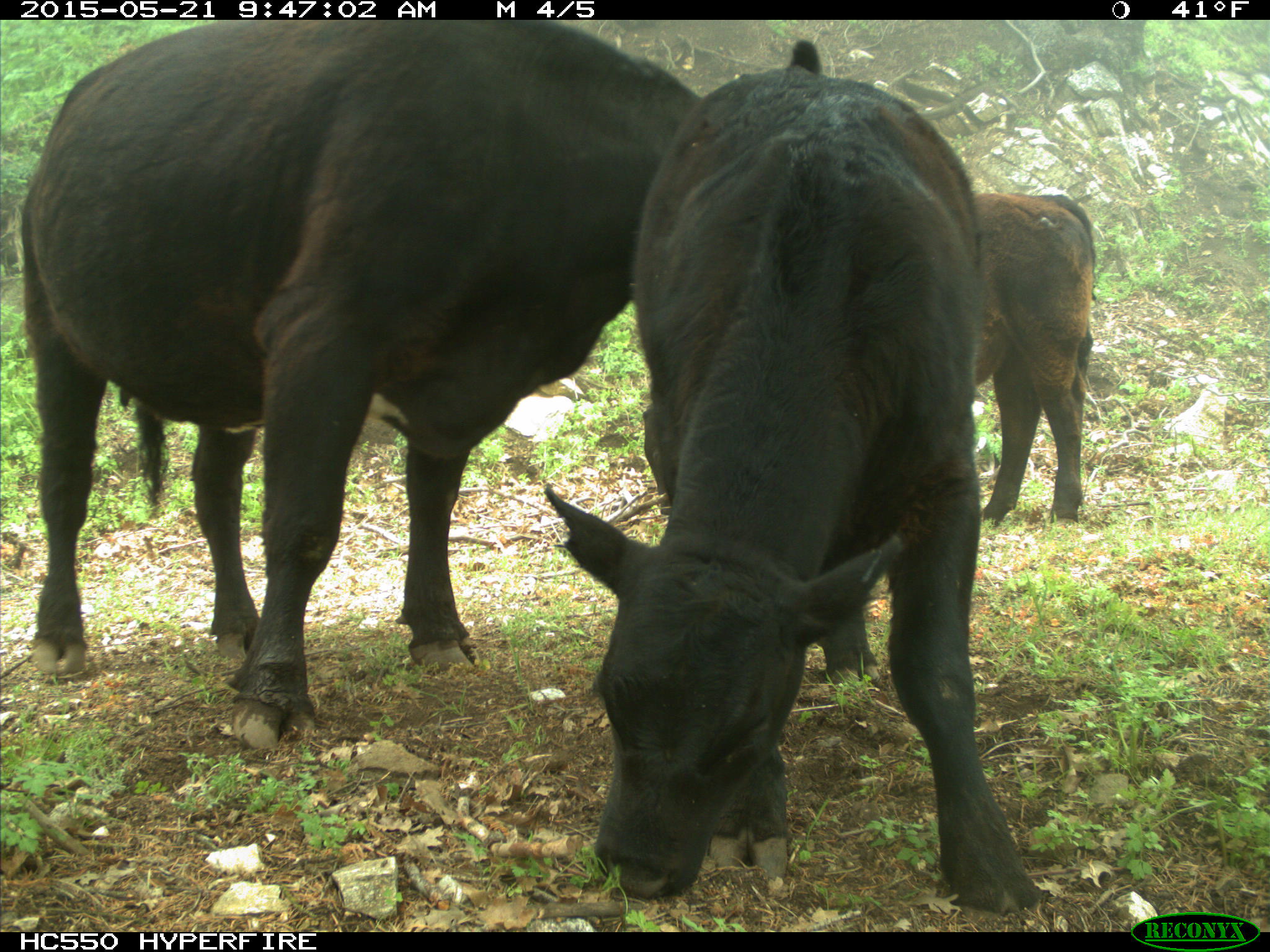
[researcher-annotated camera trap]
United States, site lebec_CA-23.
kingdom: Animalia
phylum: Chordata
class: Mammalia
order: Artiodactyla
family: Bovidae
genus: Bos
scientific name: Bos taurus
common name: domestic cow